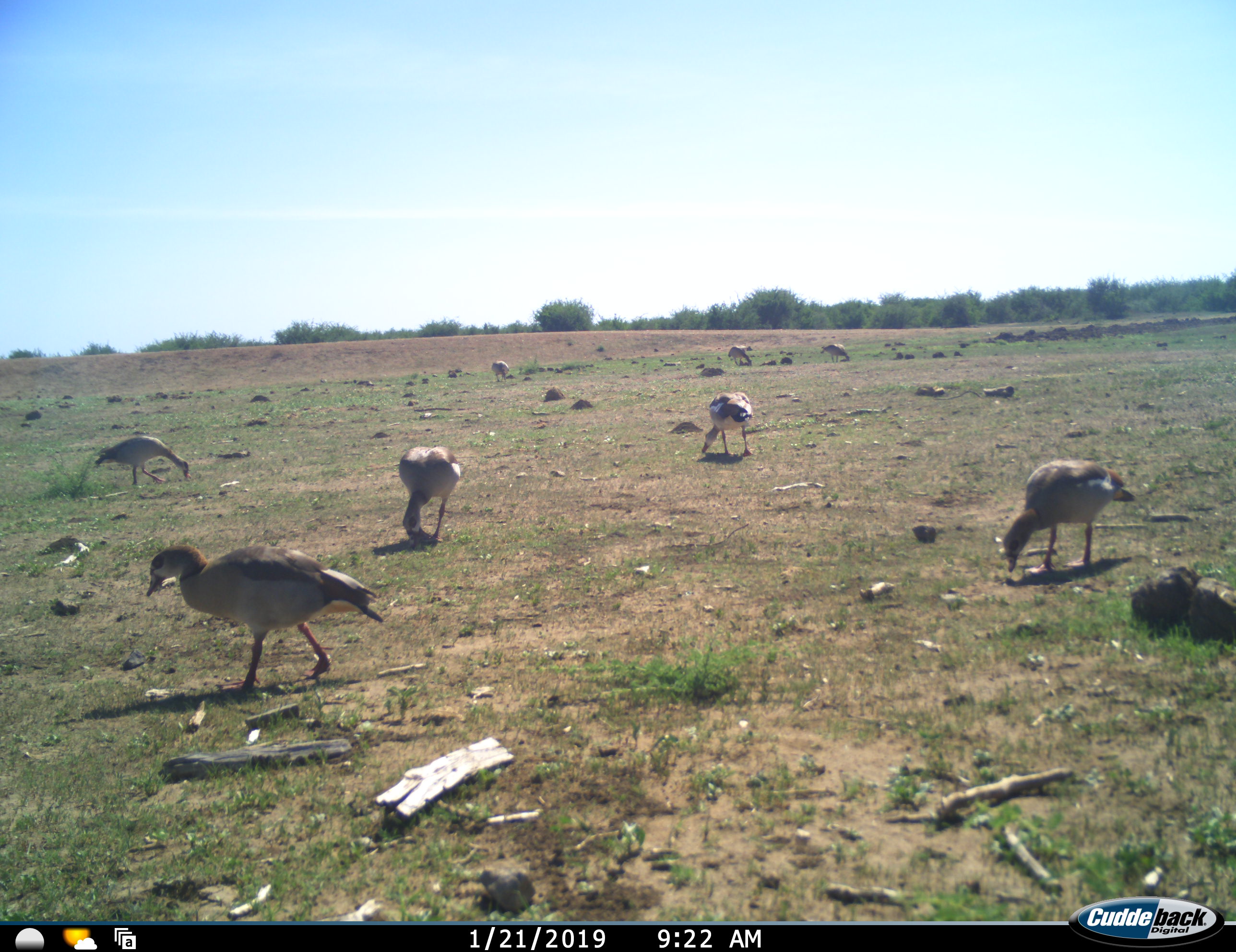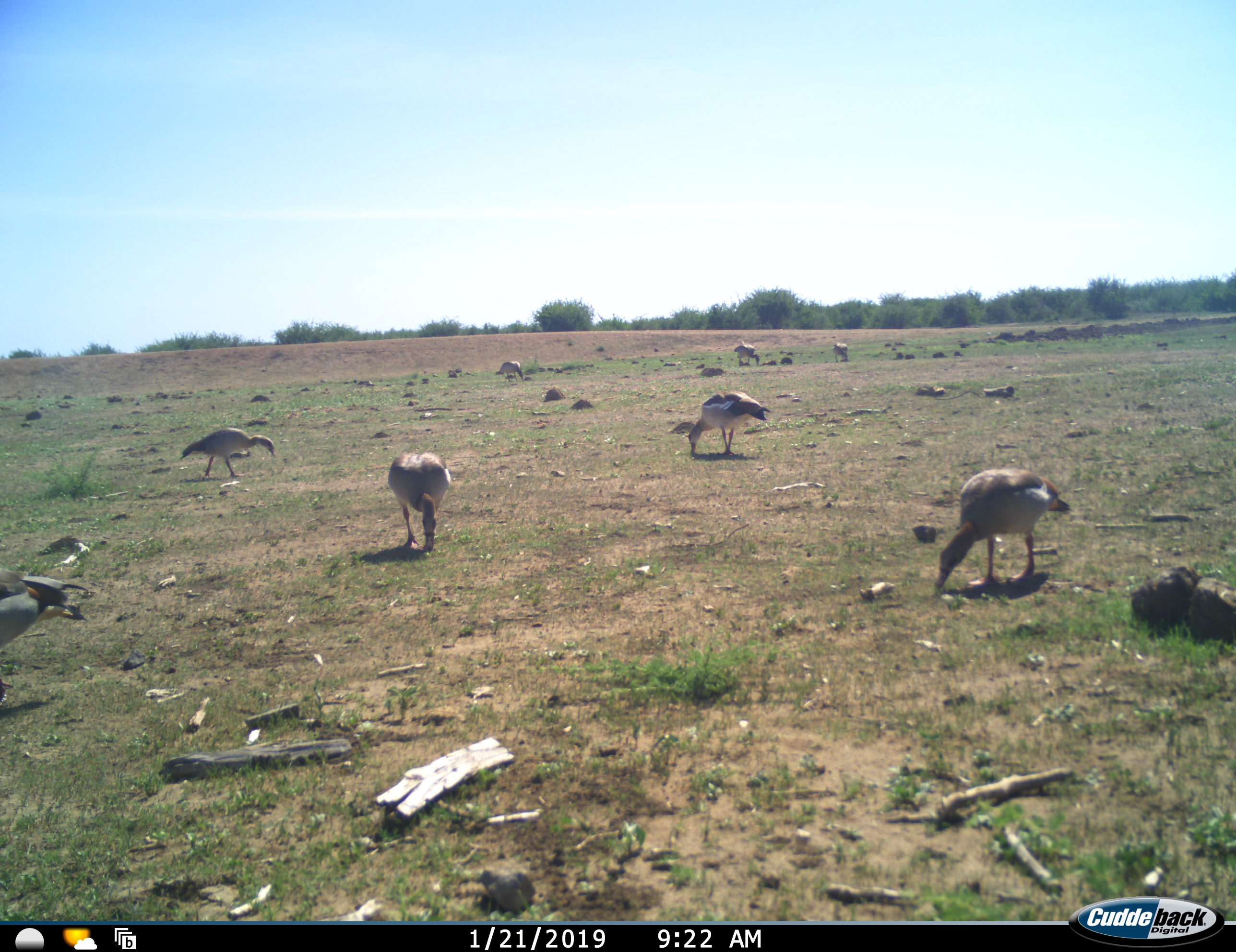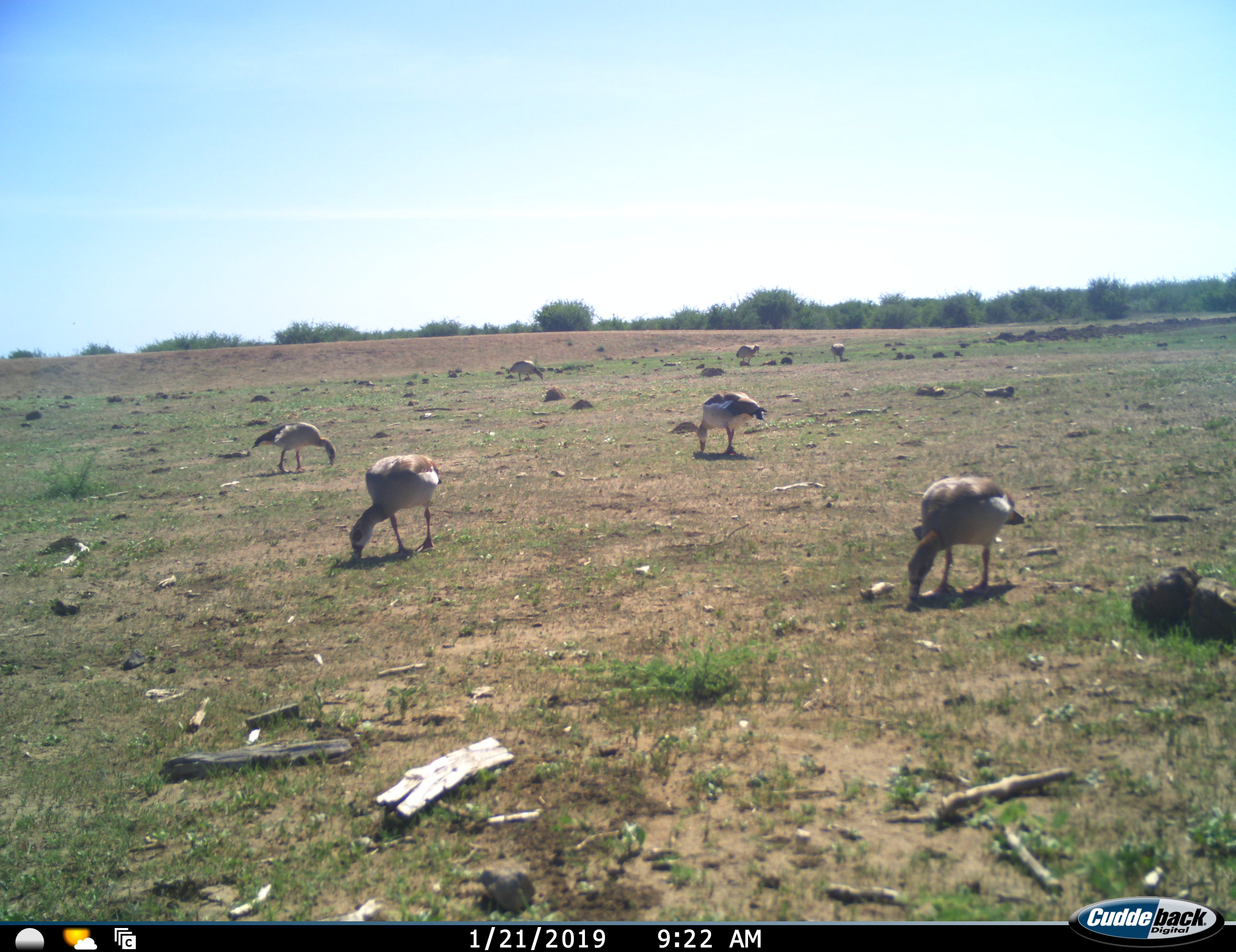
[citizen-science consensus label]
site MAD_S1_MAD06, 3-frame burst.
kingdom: Animalia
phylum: Chordata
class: Aves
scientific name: Aves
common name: bird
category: birdother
Birdother (bird) (Aves), count 8. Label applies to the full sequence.